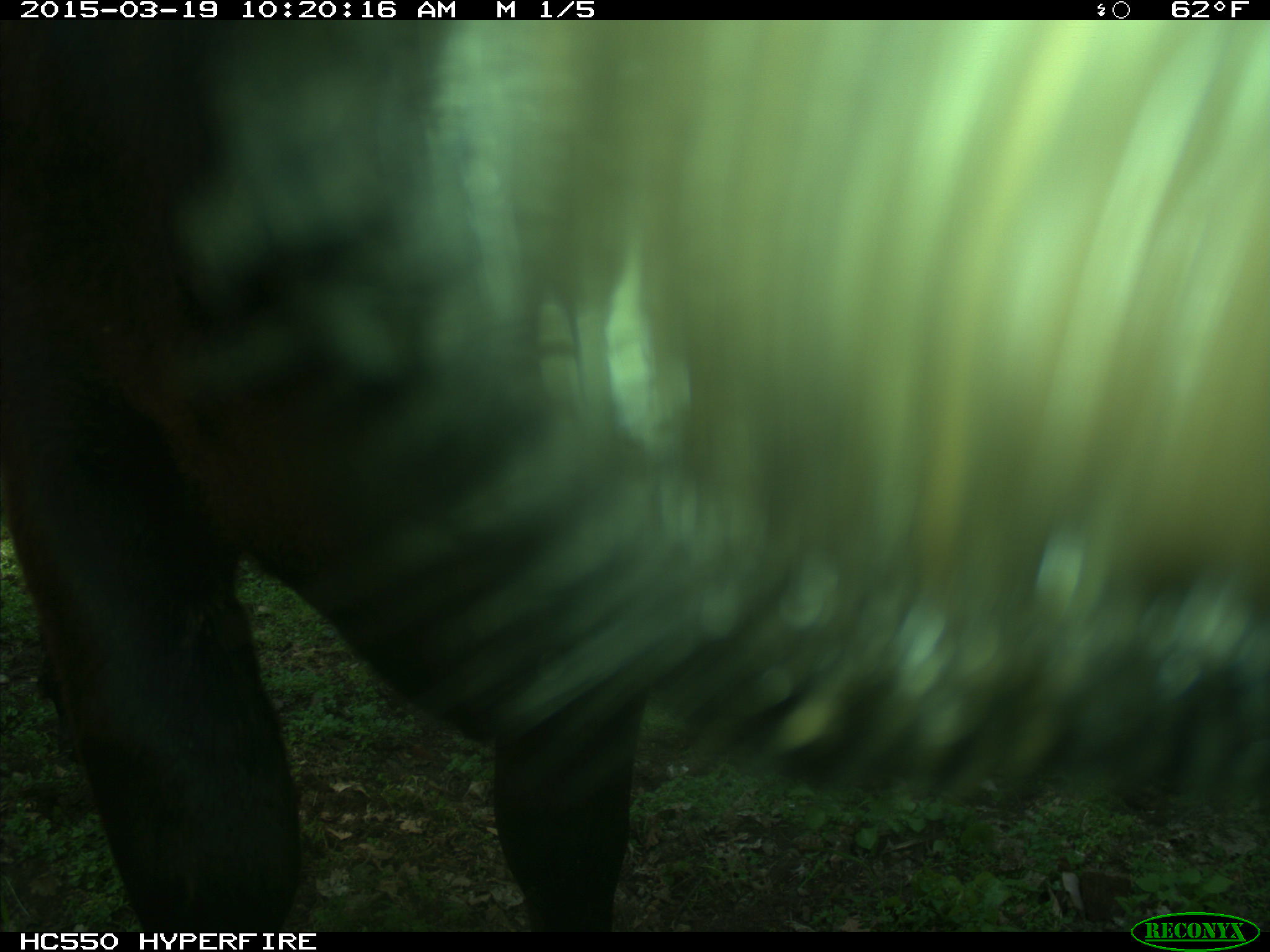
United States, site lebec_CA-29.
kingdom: Animalia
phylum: Chordata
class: Mammalia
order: Artiodactyla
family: Bovidae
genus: Bos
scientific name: Bos taurus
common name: domestic cow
Bos taurus (domestic cow).